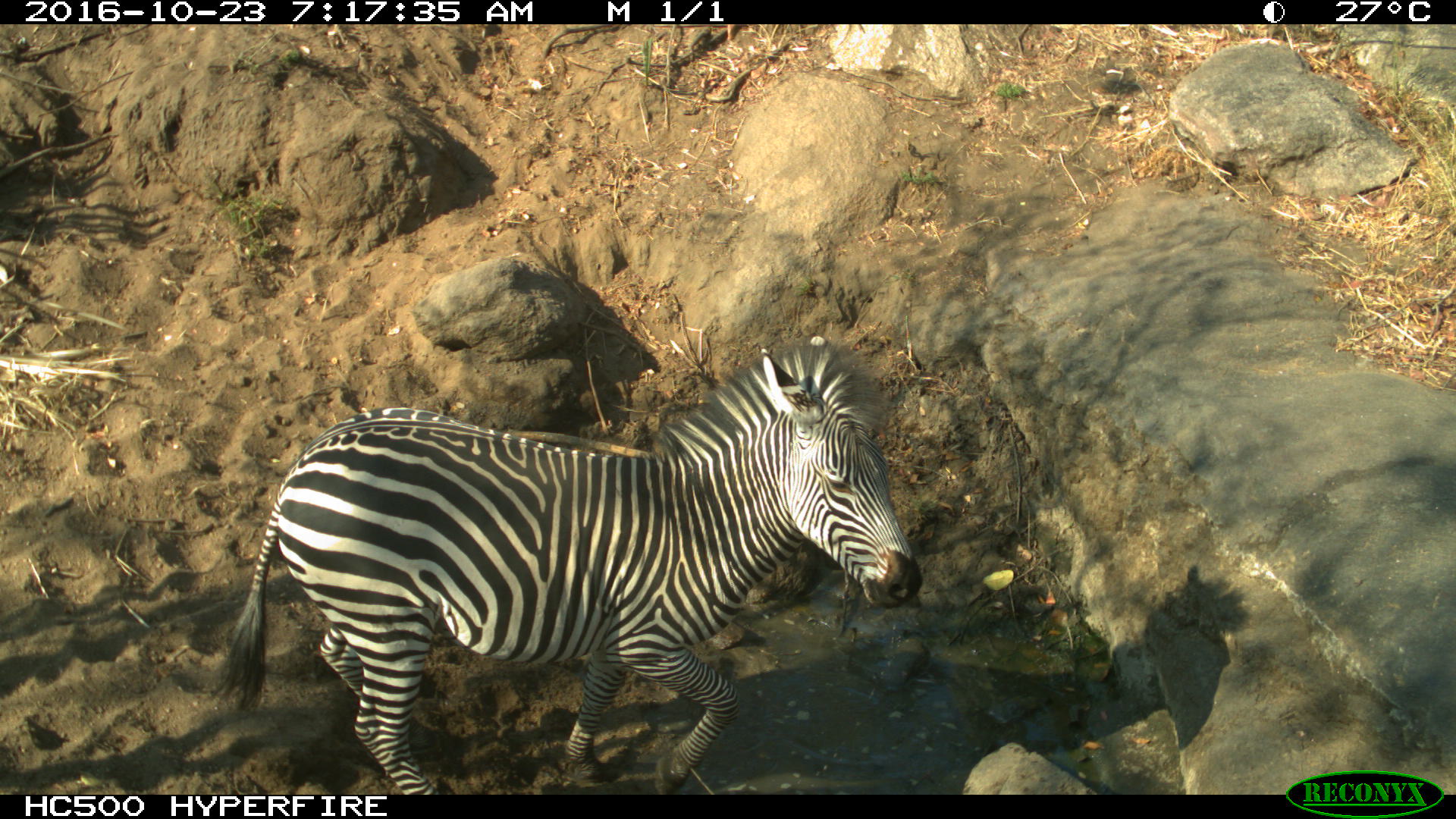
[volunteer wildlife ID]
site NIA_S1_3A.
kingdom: Animalia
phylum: Chordata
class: Mammalia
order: Perissodactyla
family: Equidae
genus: Equus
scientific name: Equus quagga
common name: plains zebra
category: zebraplains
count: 1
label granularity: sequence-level